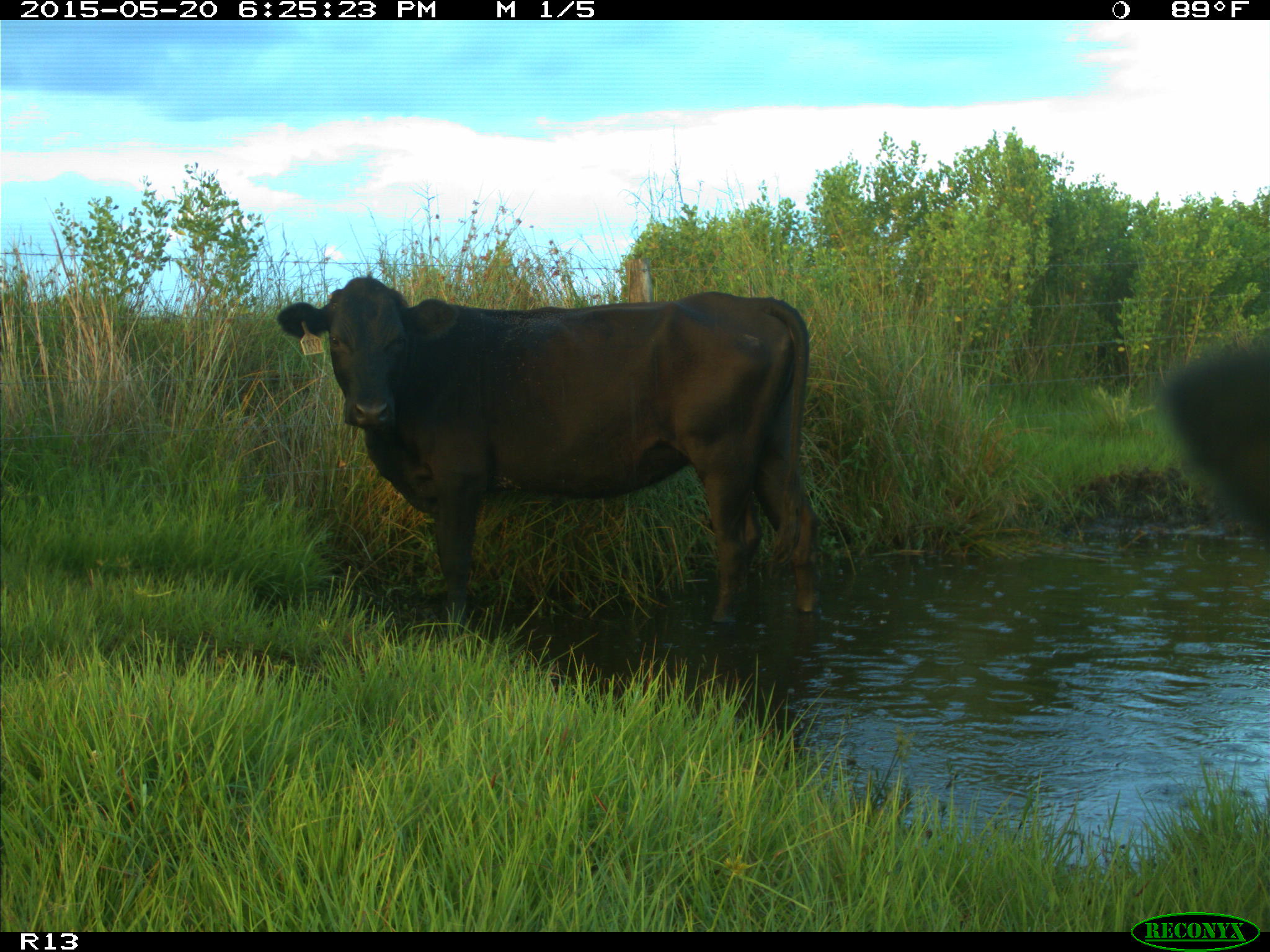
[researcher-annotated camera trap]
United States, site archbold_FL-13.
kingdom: Animalia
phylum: Chordata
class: Mammalia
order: Artiodactyla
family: Bovidae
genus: Bos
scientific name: Bos taurus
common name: domestic cow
Bos taurus (domestic cow).